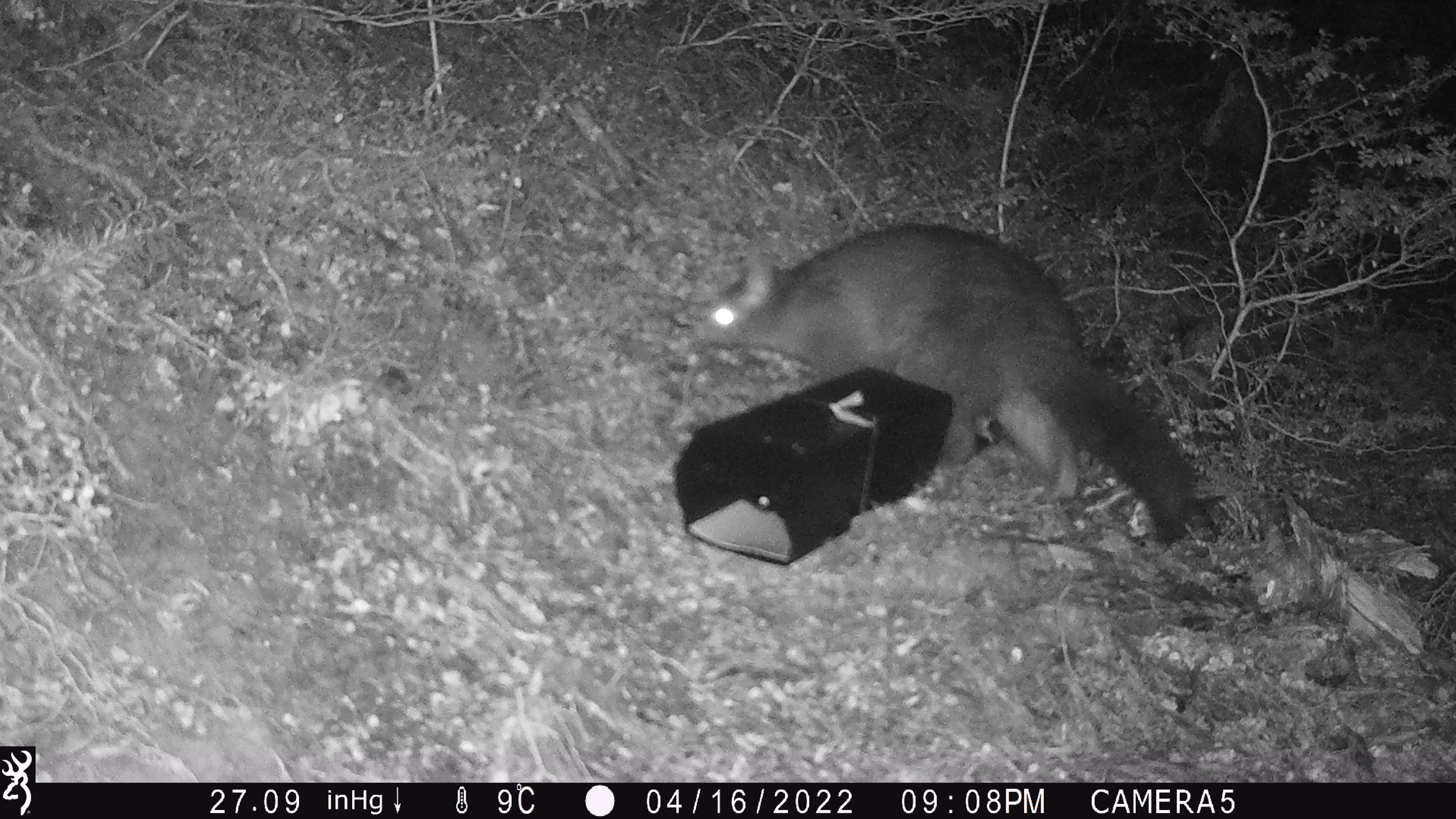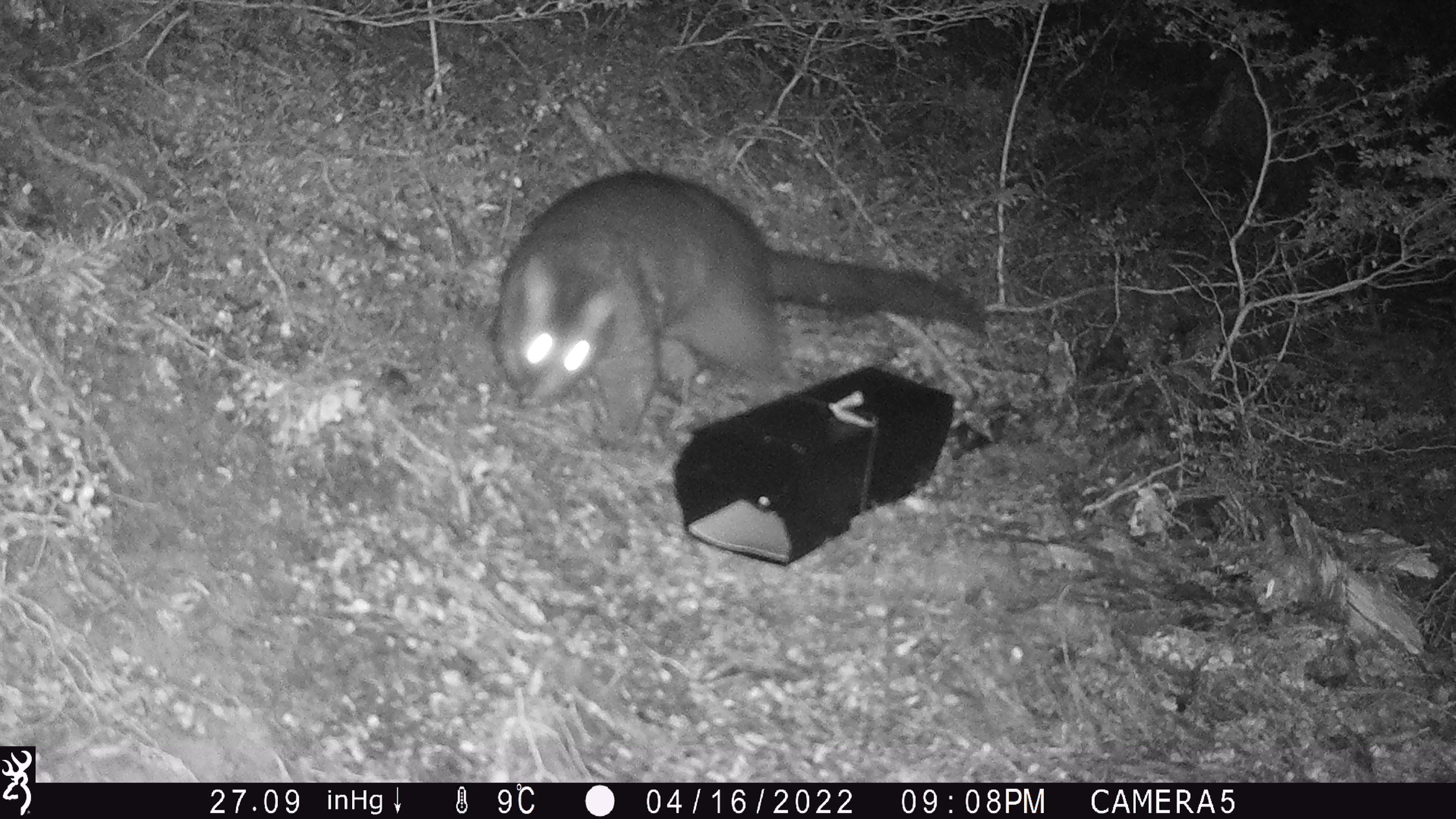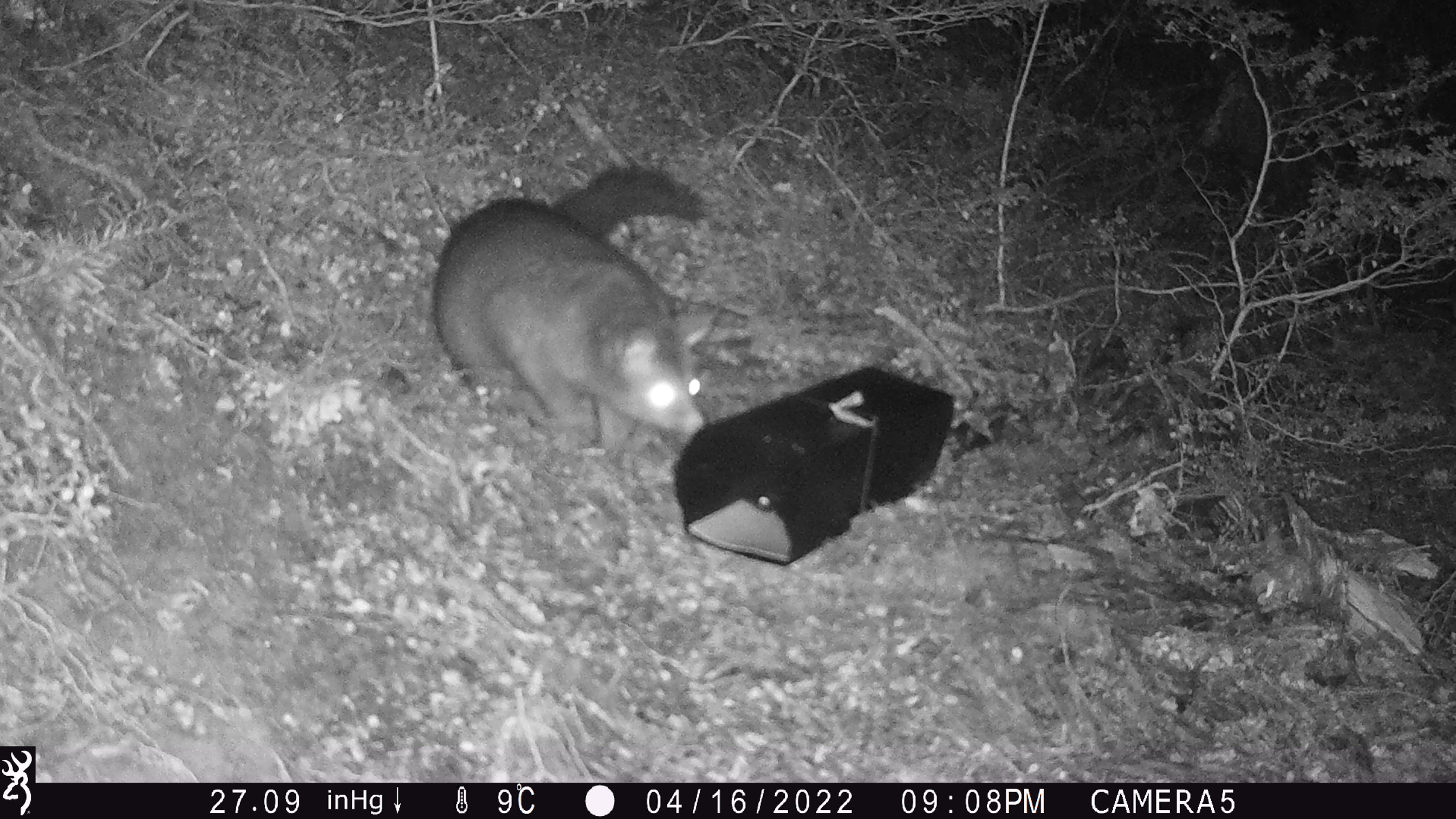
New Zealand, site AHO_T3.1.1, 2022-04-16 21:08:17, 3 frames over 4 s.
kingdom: Animalia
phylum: Chordata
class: Mammalia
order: Diprotodontia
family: Phalangeridae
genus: Trichosurus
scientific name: Trichosurus vulpecula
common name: common brushtail possum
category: possum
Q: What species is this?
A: Possum (common brushtail possum) (Trichosurus vulpecula).